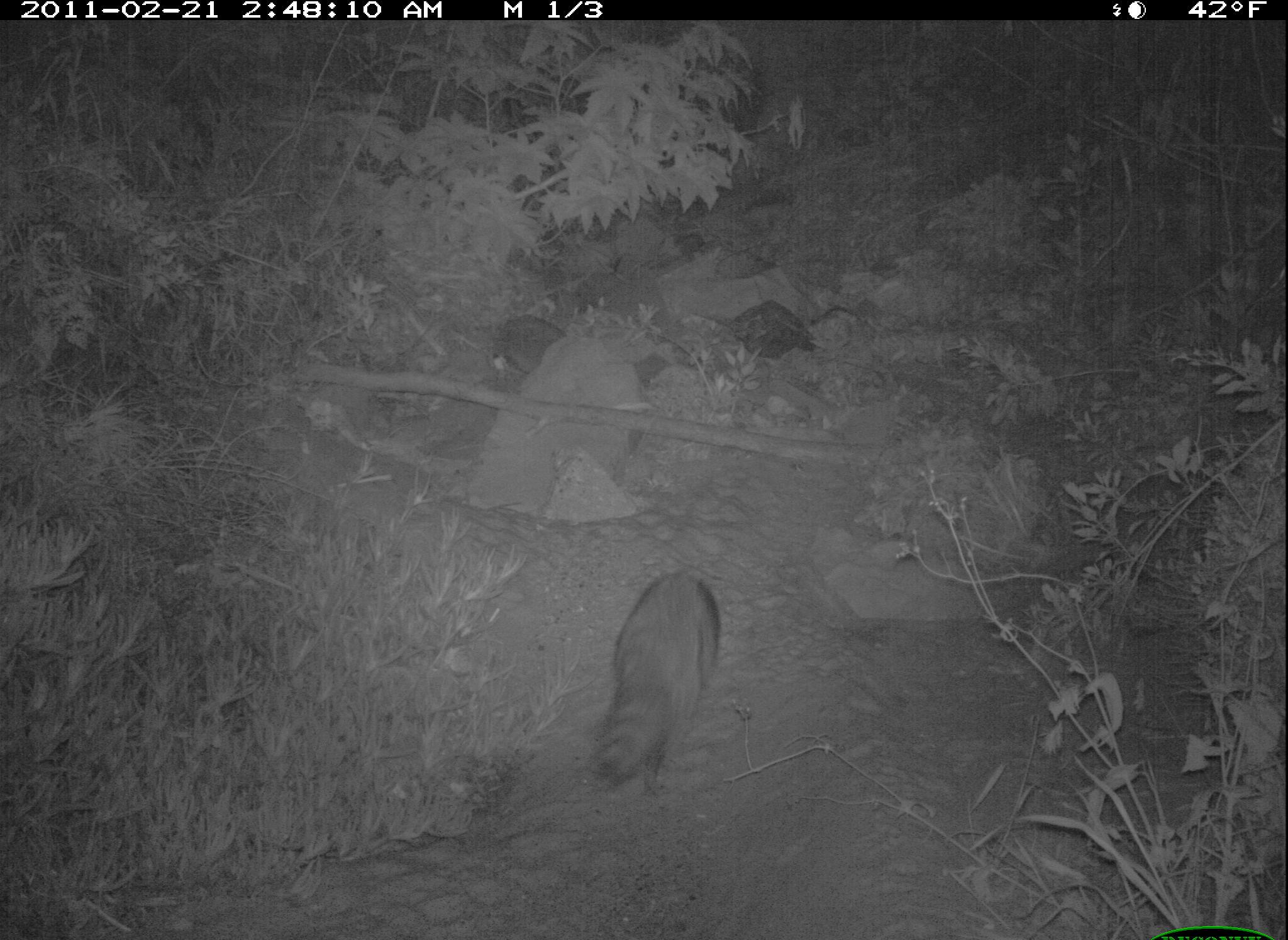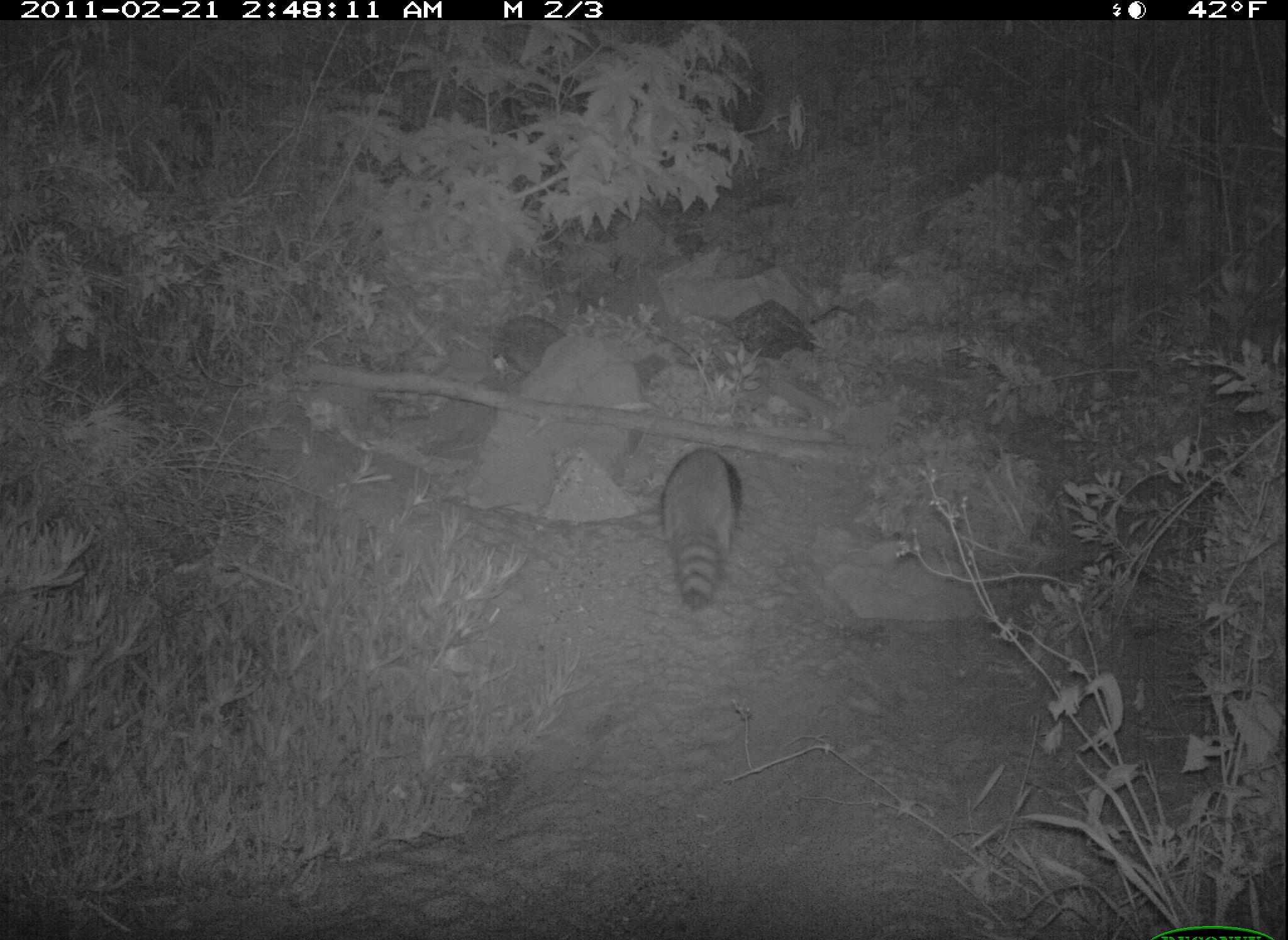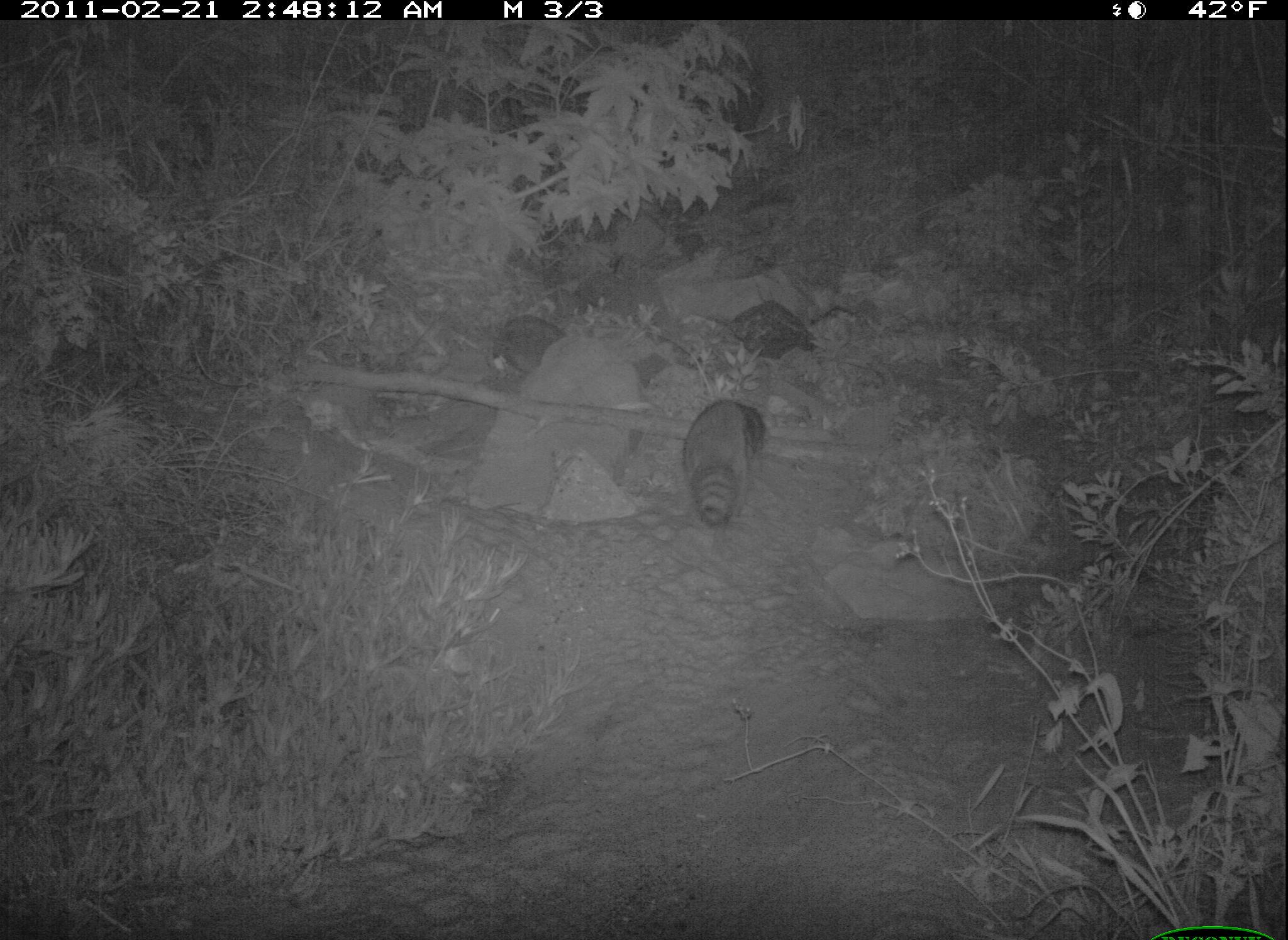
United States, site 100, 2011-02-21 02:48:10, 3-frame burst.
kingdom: Animalia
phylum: Chordata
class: Mammalia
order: Carnivora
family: Procyonidae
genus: Procyon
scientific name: Procyon lotor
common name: raccoon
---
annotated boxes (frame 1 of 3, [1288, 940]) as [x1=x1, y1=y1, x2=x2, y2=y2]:
raccoon: [x1=583, y1=567, x2=729, y2=804]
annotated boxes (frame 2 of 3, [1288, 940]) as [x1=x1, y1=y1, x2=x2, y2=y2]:
raccoon: [x1=654, y1=448, x2=749, y2=610]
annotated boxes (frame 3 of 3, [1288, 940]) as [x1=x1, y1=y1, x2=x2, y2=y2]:
raccoon: [x1=675, y1=398, x2=771, y2=532]